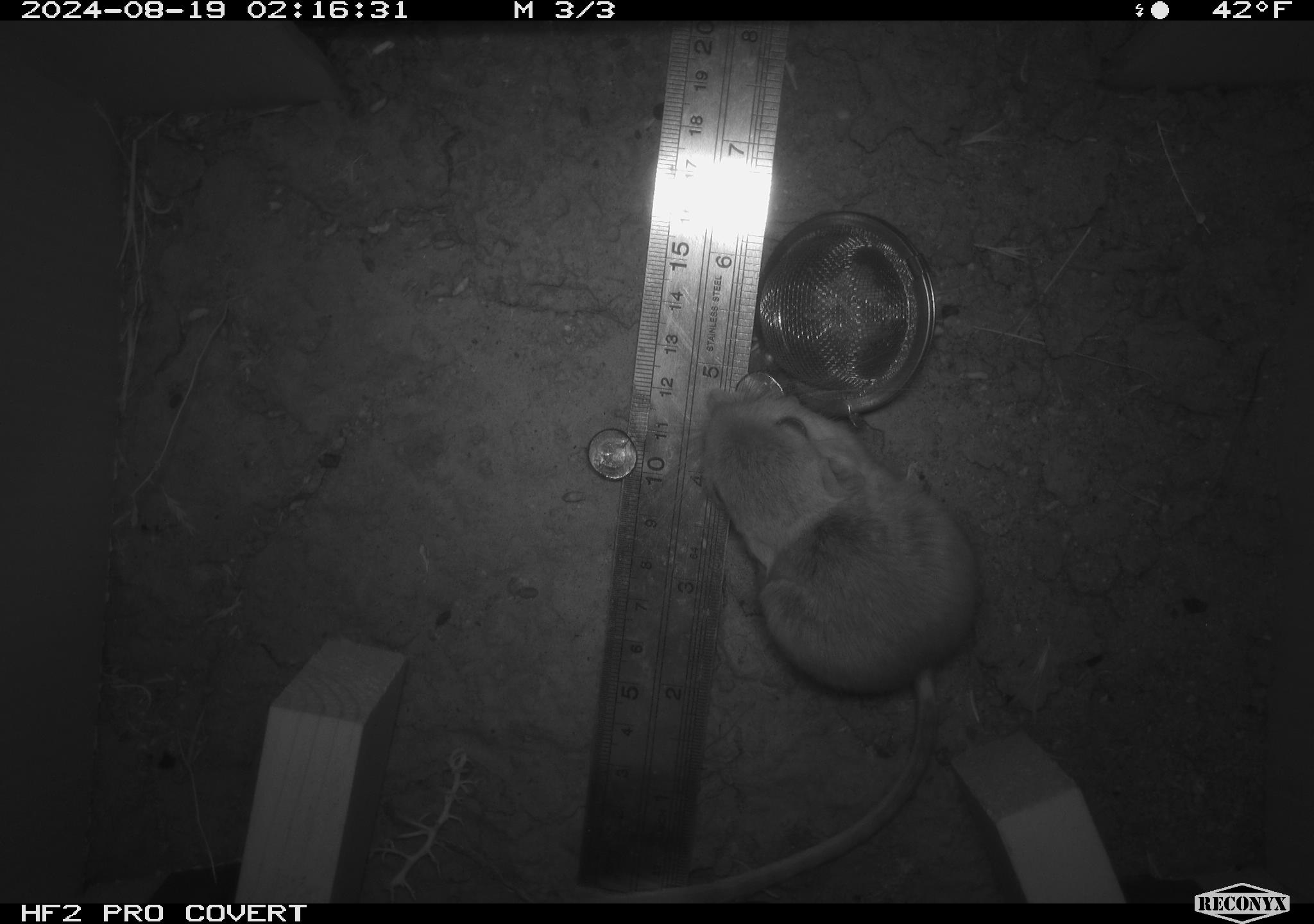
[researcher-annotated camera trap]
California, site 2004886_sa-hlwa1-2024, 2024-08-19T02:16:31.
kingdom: Animalia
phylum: Chordata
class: Mammalia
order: Rodentia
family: Heteromyidae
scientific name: Heteromyidae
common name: kangaroo rats and pocket mice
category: heteromyidae family